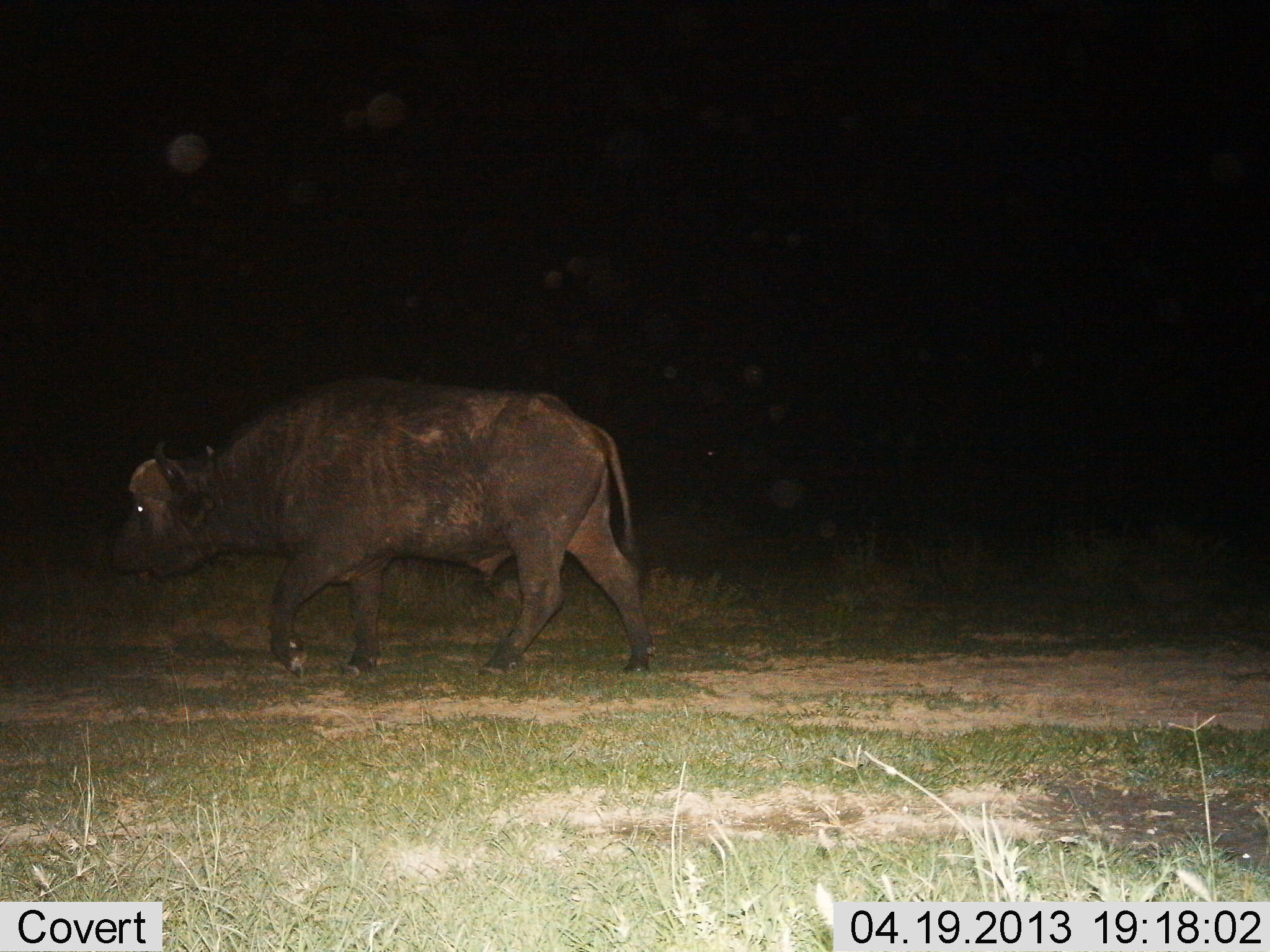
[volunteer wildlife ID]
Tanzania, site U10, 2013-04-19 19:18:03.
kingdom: Animalia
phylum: Chordata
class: Mammalia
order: Artiodactyla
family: Bovidae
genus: Syncerus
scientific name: Syncerus caffer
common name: cape buffalo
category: buffalo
Buffalo (cape buffalo) (Syncerus caffer), count 1. Behavior (volunteer vote fractions): standing 11%, resting 0%, moving 89%, interacting 0%. Young present (vote fraction): 0%. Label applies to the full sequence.